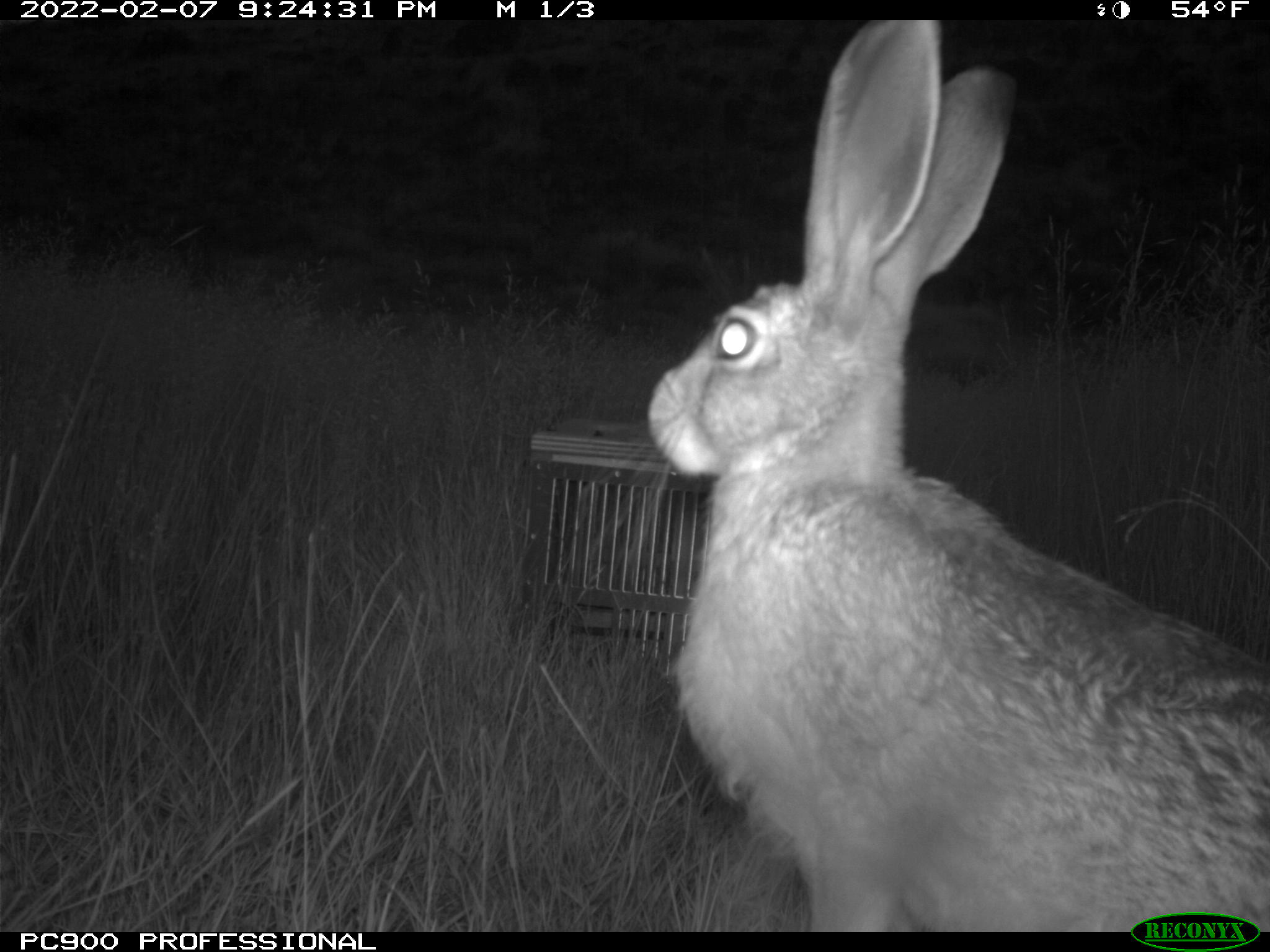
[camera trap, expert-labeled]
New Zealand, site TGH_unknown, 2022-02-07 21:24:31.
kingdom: Animalia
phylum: Chordata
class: Mammalia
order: Lagomorpha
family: Leporidae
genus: Lepus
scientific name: Lepus europaeus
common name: brown hare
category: hare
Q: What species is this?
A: Hare (brown hare) (Lepus europaeus).